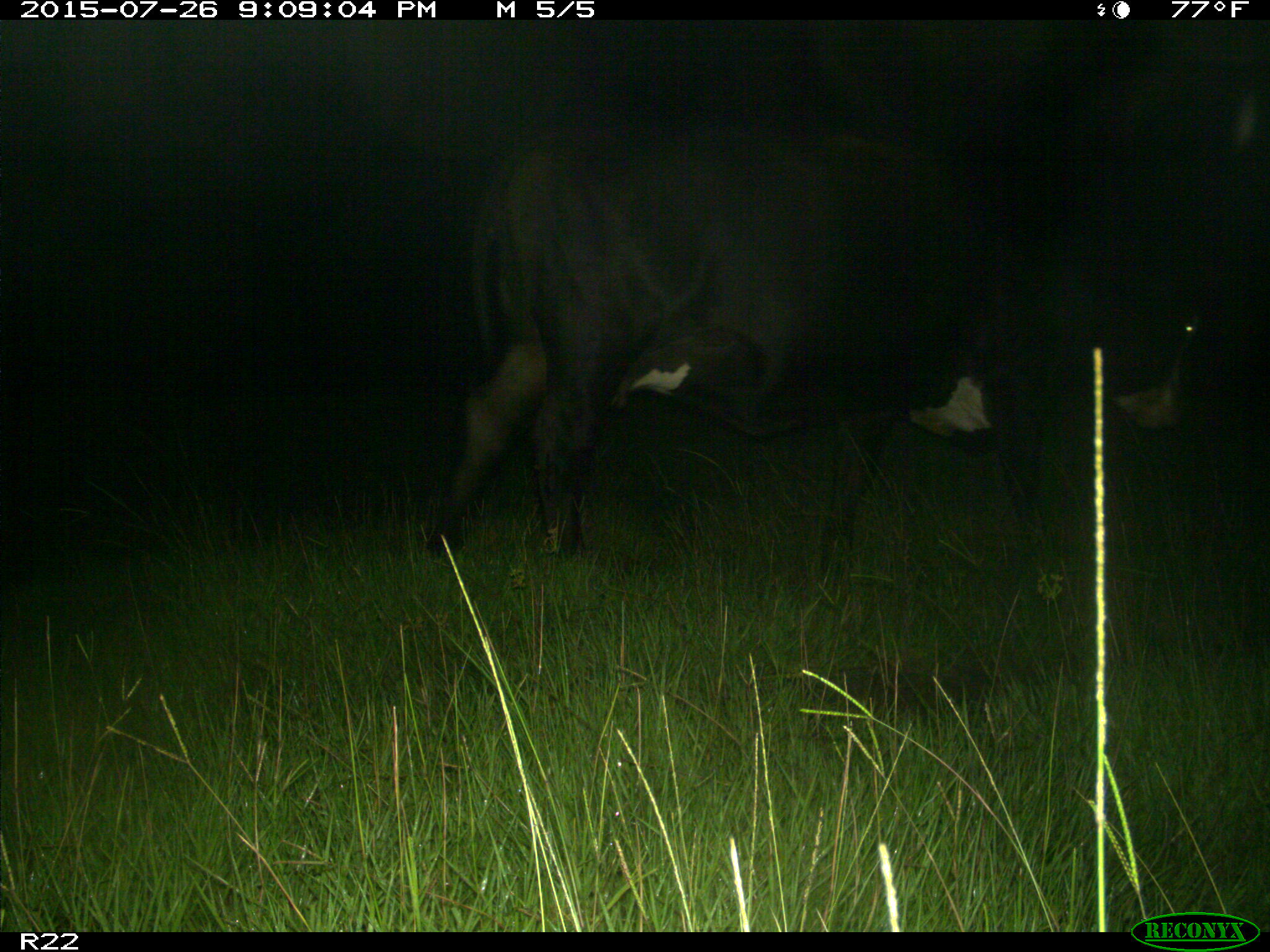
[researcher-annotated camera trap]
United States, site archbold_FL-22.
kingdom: Animalia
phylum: Chordata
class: Mammalia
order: Artiodactyla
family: Bovidae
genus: Bos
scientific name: Bos taurus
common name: domestic cow